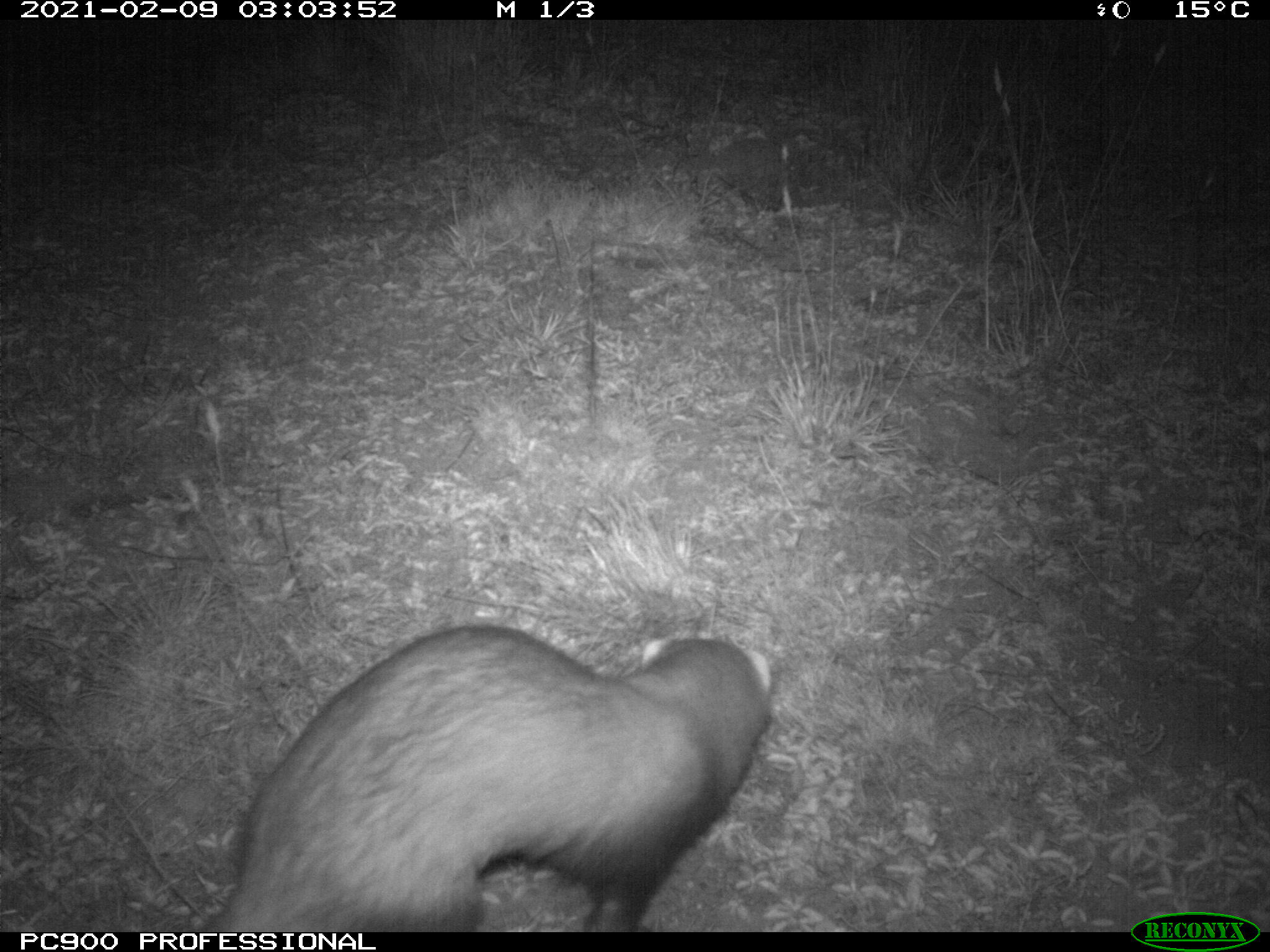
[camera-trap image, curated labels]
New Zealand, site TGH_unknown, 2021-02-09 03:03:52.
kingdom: Animalia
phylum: Chordata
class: Mammalia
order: Carnivora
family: Mustelidae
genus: Mustela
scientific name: Mustela furo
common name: ferret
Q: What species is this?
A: Ferret (Mustela furo).